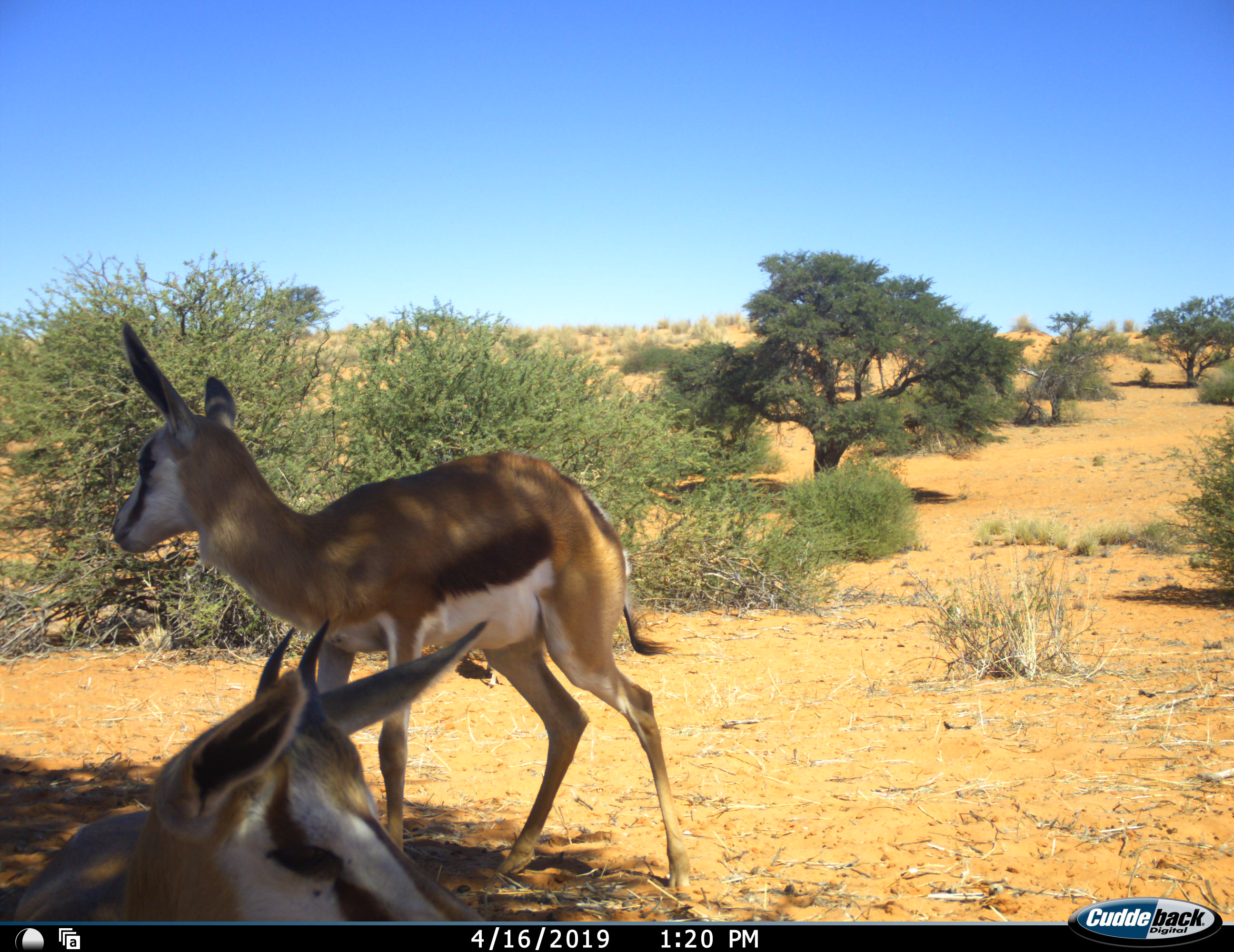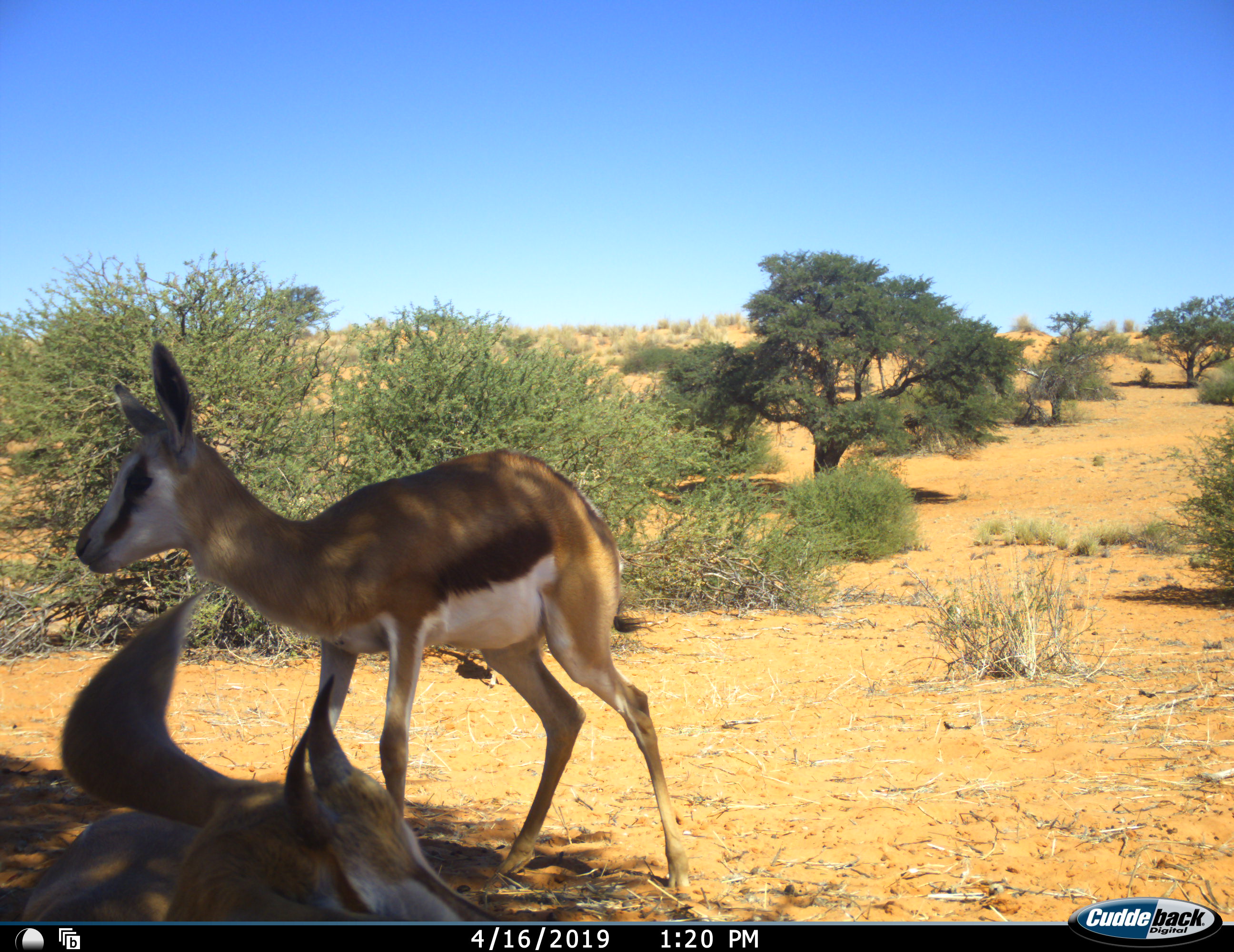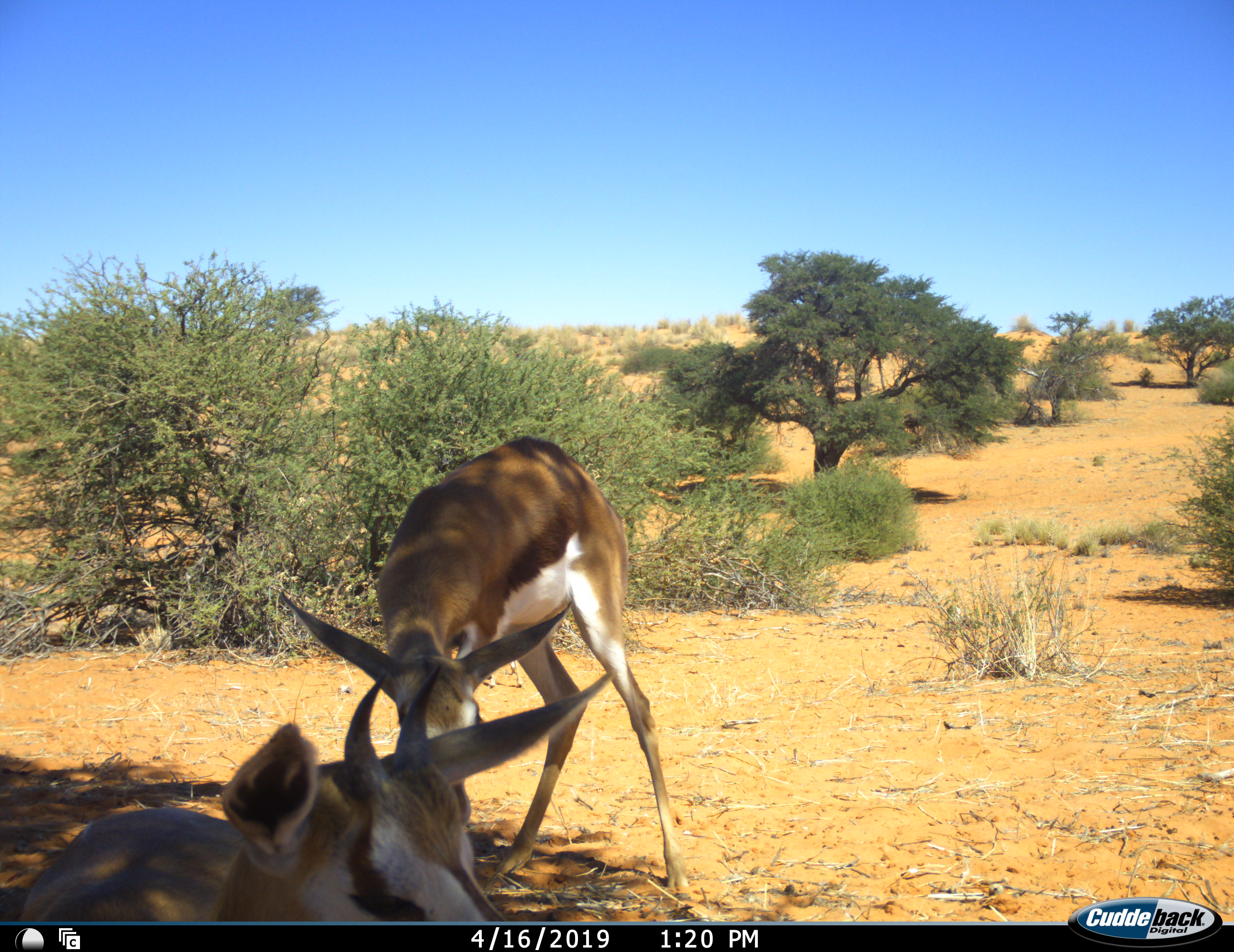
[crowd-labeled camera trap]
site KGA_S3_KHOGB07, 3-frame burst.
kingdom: Animalia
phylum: Chordata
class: Mammalia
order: Artiodactyla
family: Bovidae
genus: Antidorcas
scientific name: Antidorcas marsupialis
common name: springbok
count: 2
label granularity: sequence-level